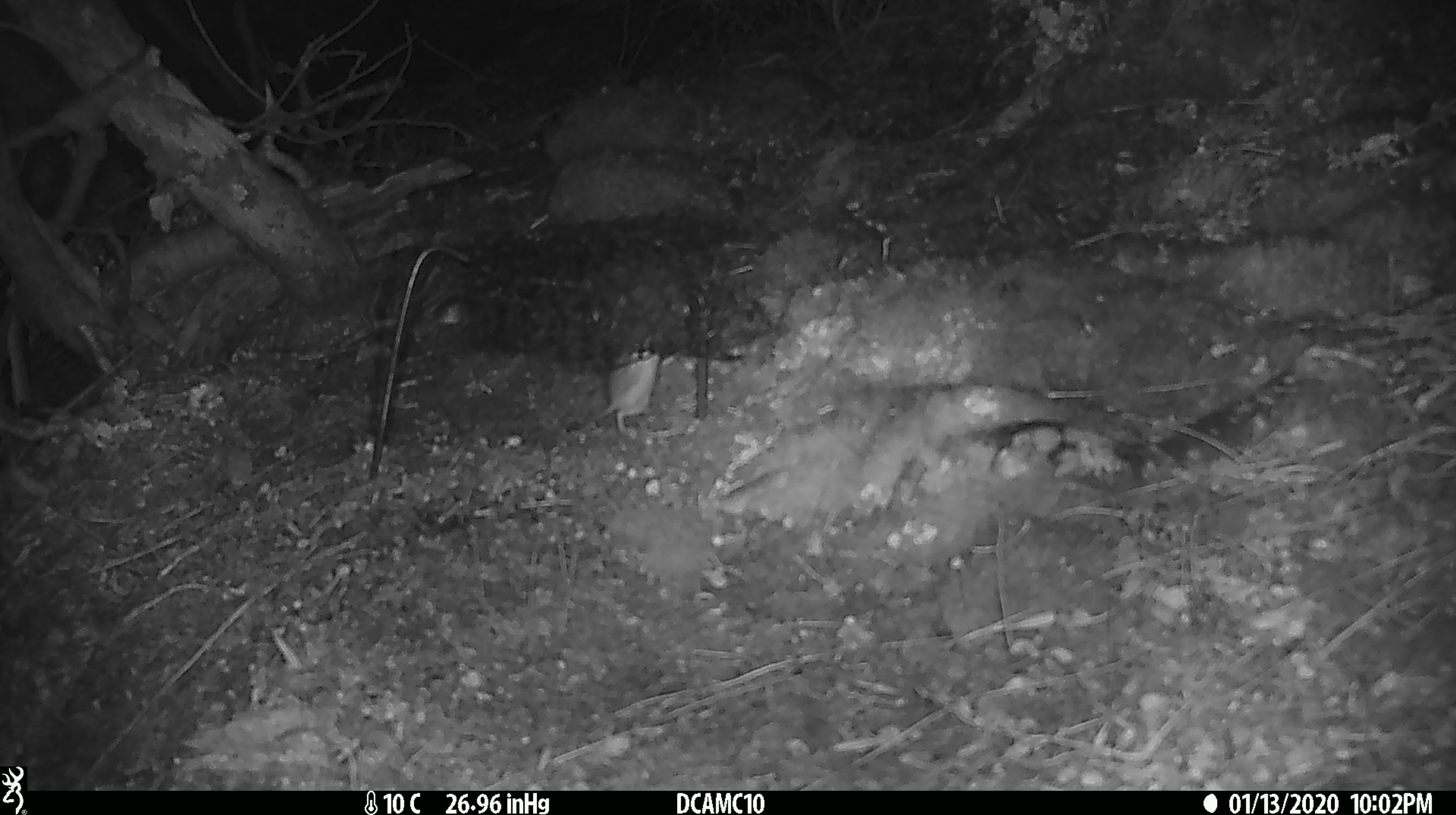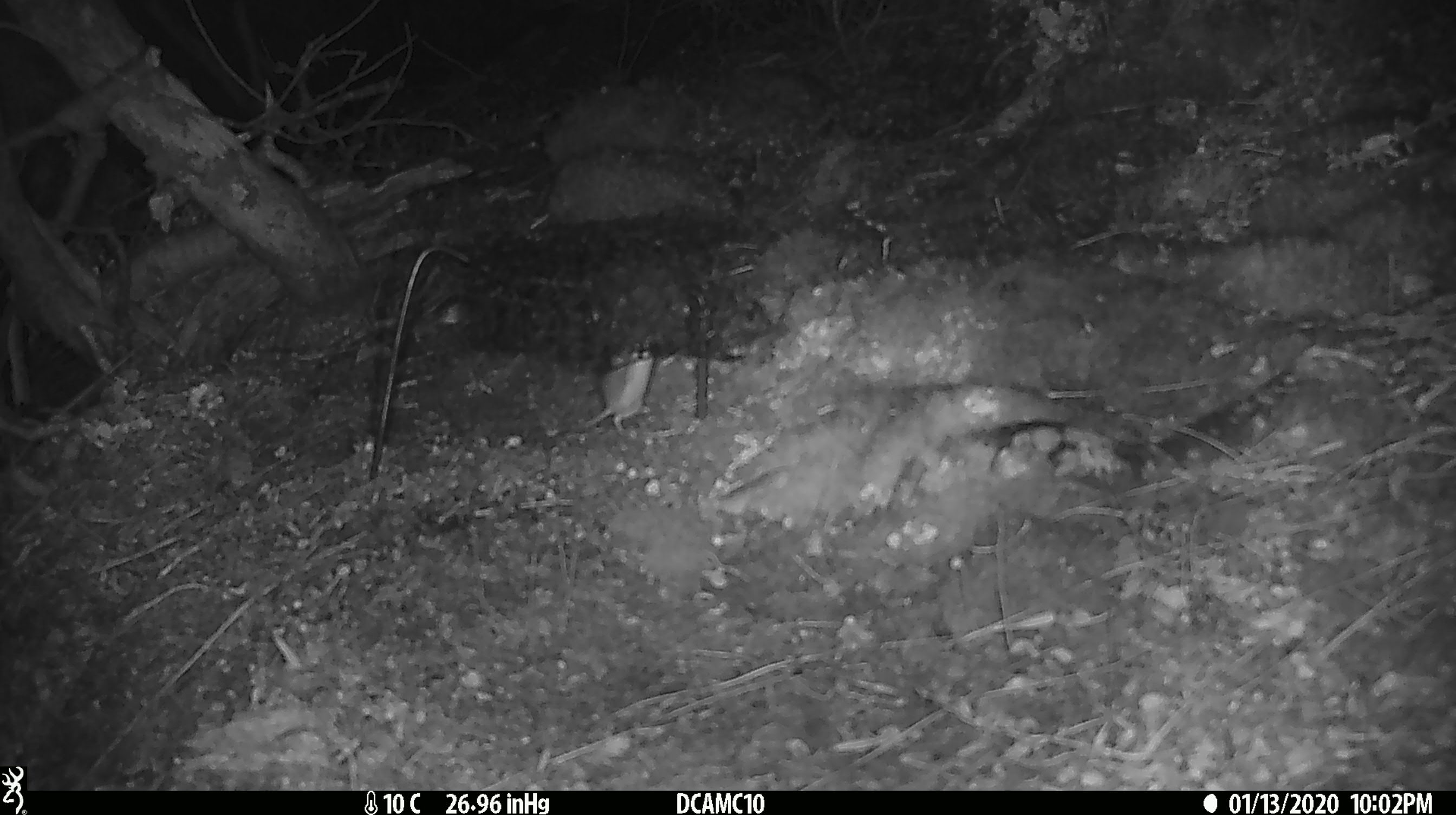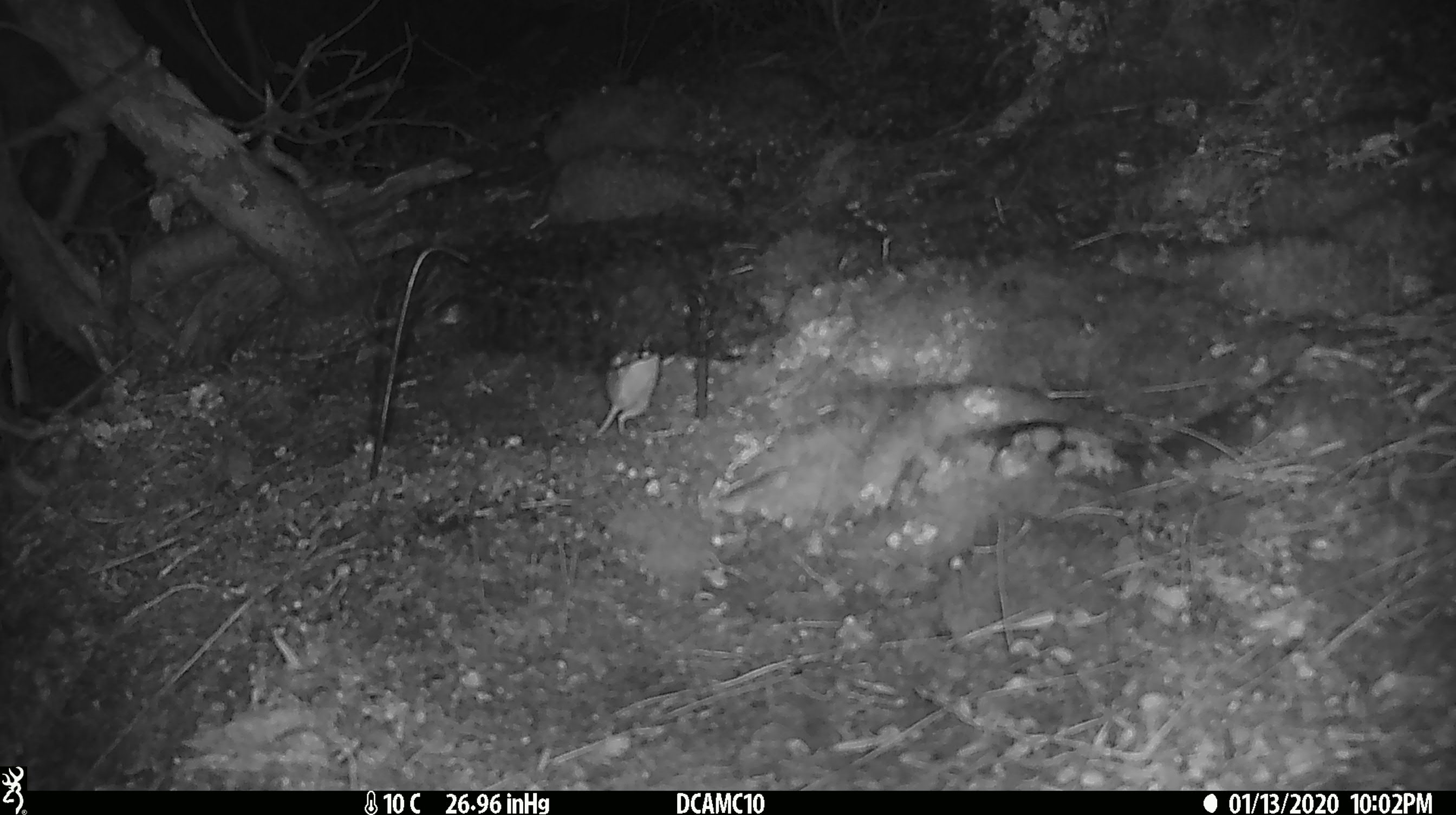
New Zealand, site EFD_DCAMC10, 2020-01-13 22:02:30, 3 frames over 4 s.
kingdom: Animalia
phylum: Chordata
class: Mammalia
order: Rodentia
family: Muridae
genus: Mus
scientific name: Mus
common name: mouse